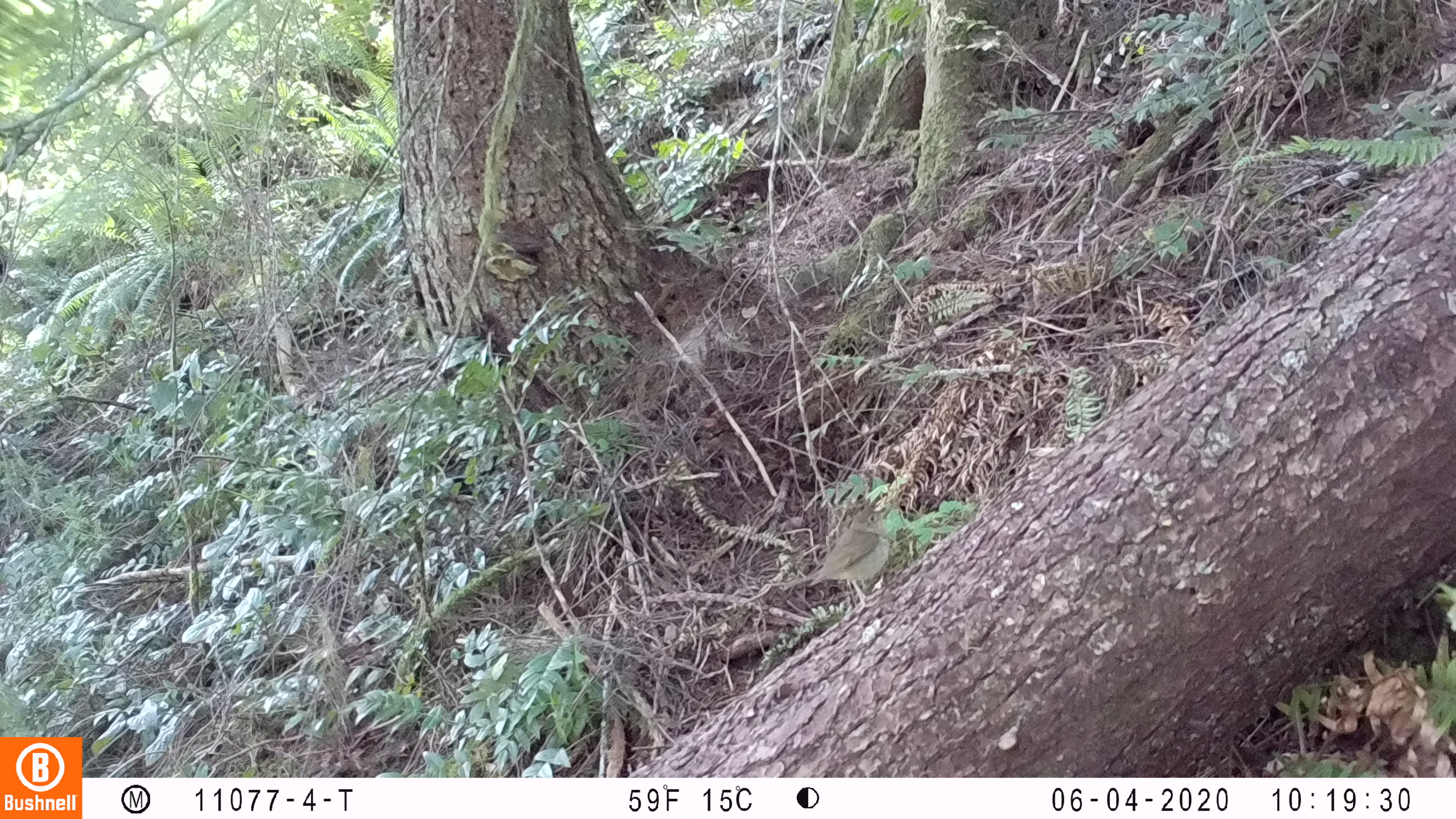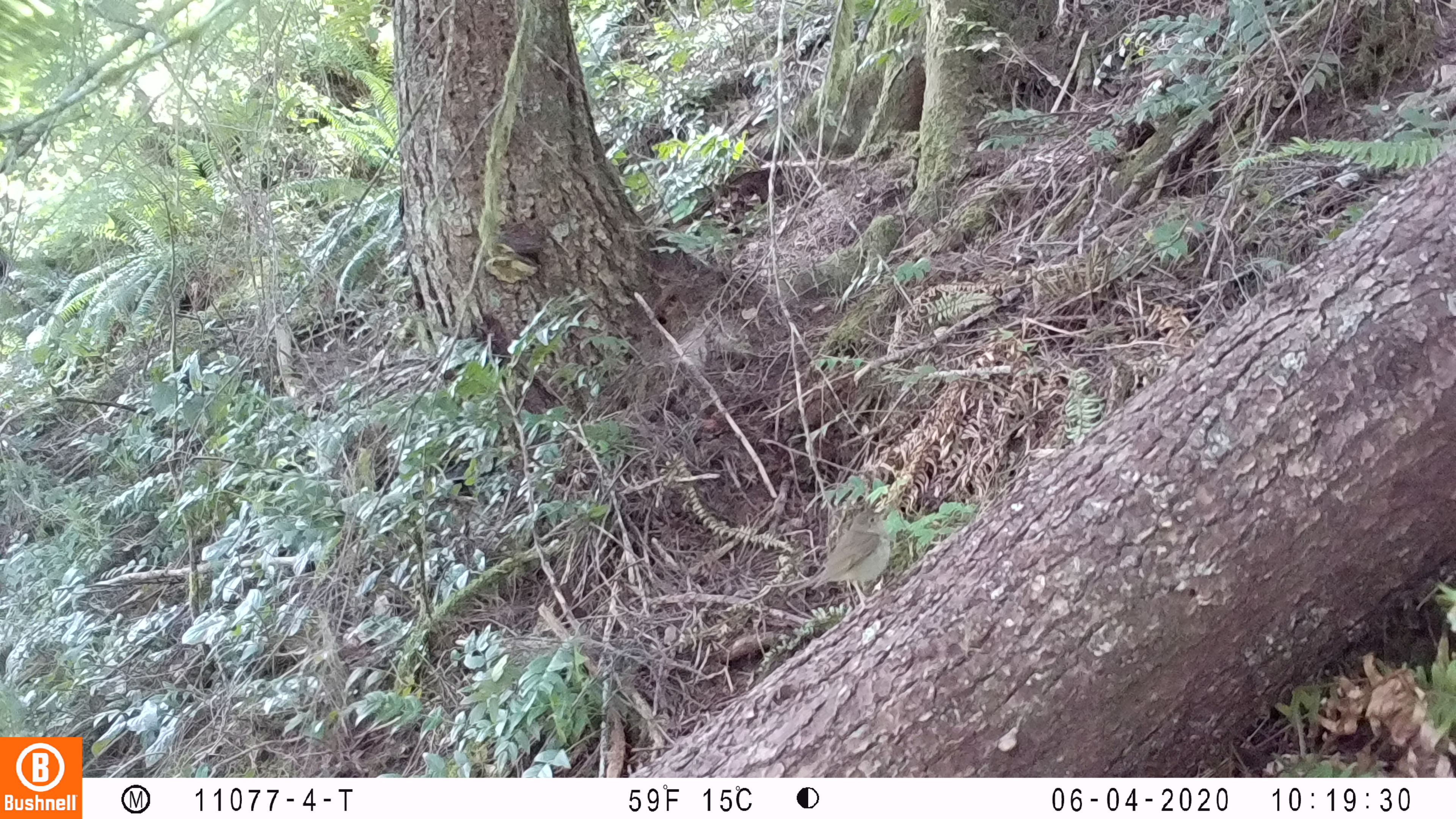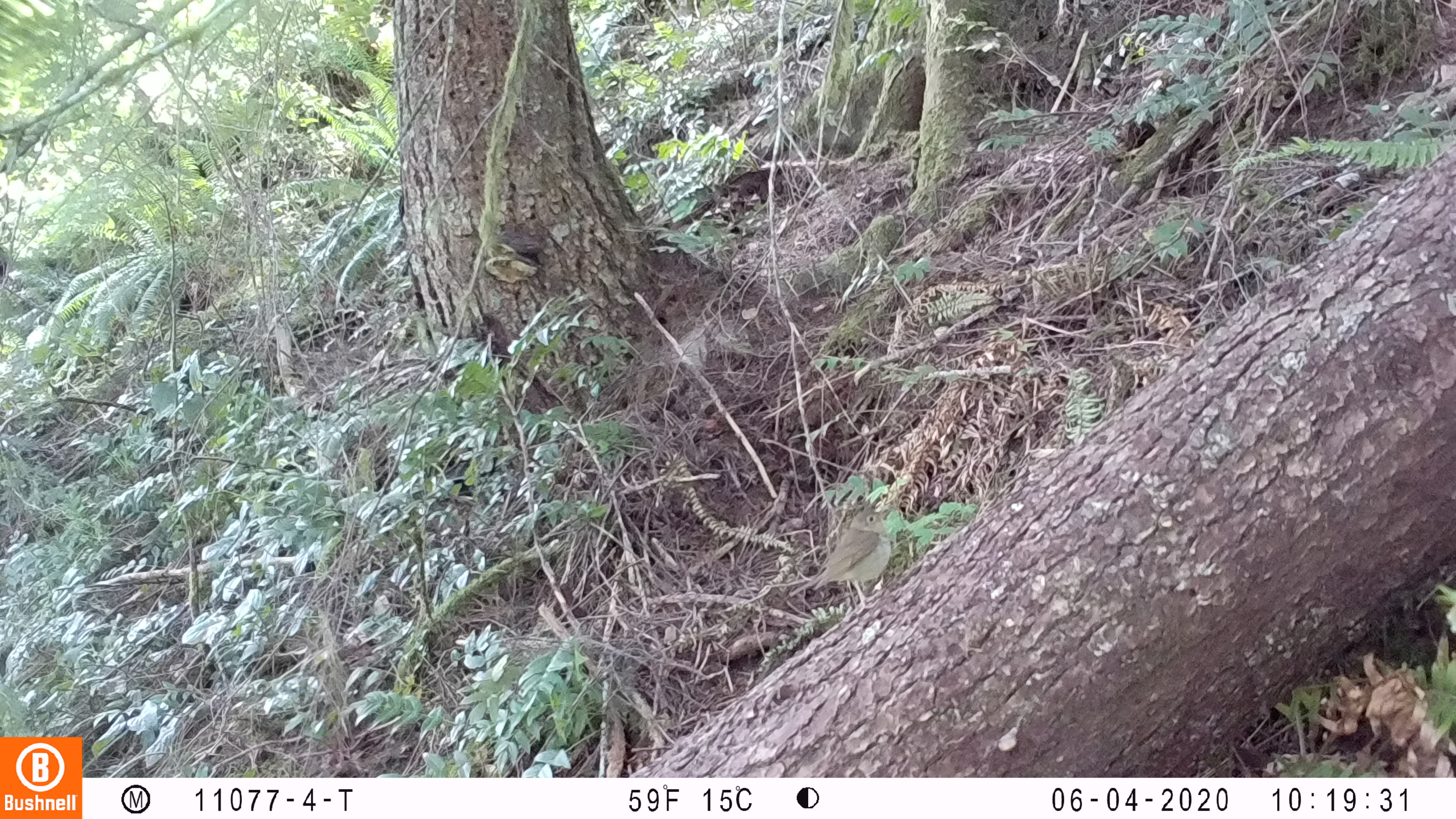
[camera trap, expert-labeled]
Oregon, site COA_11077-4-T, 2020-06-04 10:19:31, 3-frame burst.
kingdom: Animalia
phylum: Chordata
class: Aves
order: Passeriformes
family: Turdidae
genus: Catharus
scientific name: Catharus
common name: brown thrushes and nightingale-thrushes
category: catharus species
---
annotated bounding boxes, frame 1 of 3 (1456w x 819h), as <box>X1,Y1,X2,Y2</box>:
catharus species: <box>774,508,893,608</box>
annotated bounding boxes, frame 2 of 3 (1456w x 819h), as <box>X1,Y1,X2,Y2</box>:
catharus species: <box>789,506,893,599</box>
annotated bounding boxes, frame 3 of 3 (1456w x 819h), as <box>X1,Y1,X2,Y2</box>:
catharus species: <box>787,506,888,597</box>